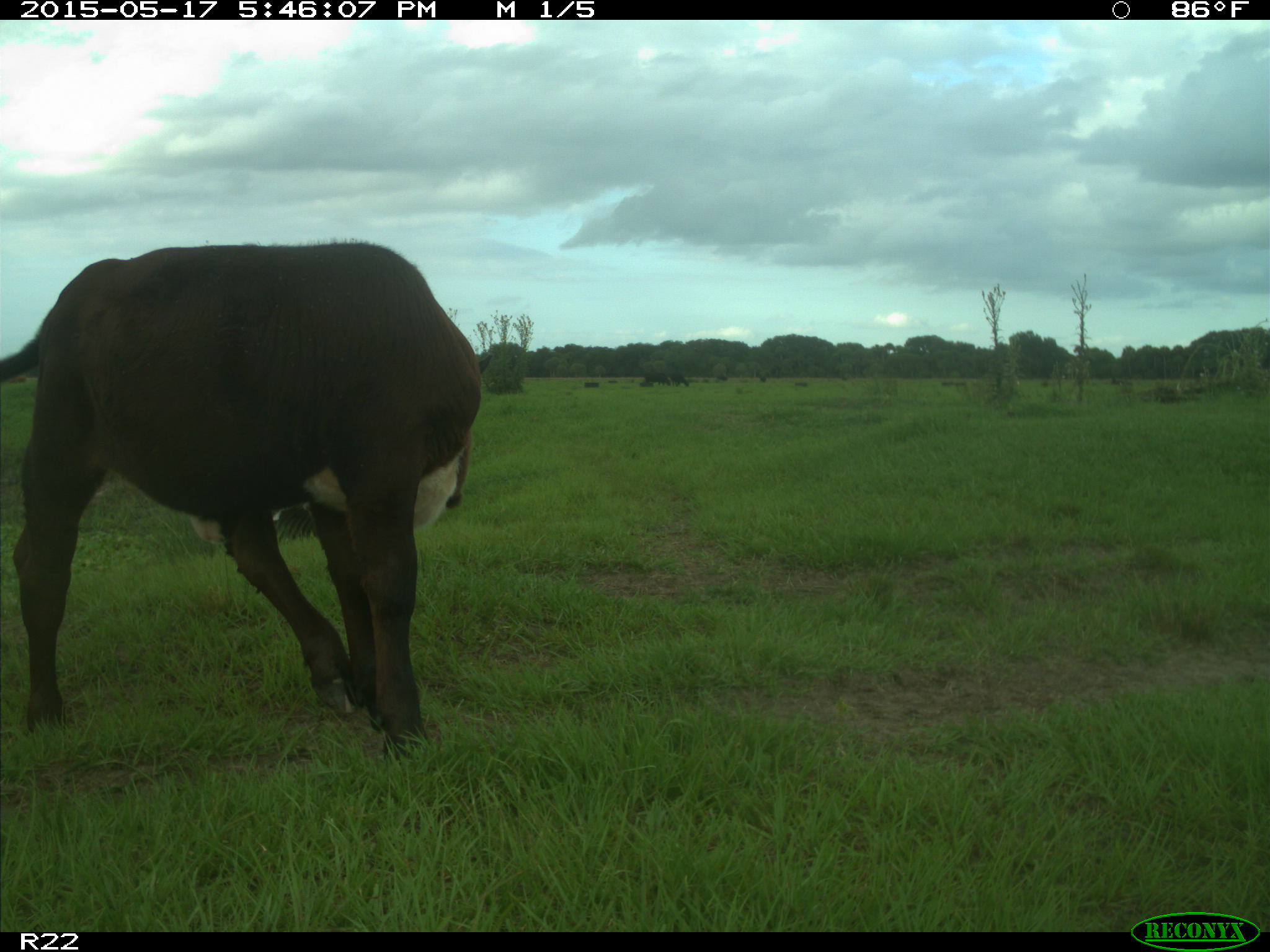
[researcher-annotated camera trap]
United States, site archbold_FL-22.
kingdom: Animalia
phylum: Chordata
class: Mammalia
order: Artiodactyla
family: Bovidae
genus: Bos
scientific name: Bos taurus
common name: domestic cow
Bos taurus (domestic cow).